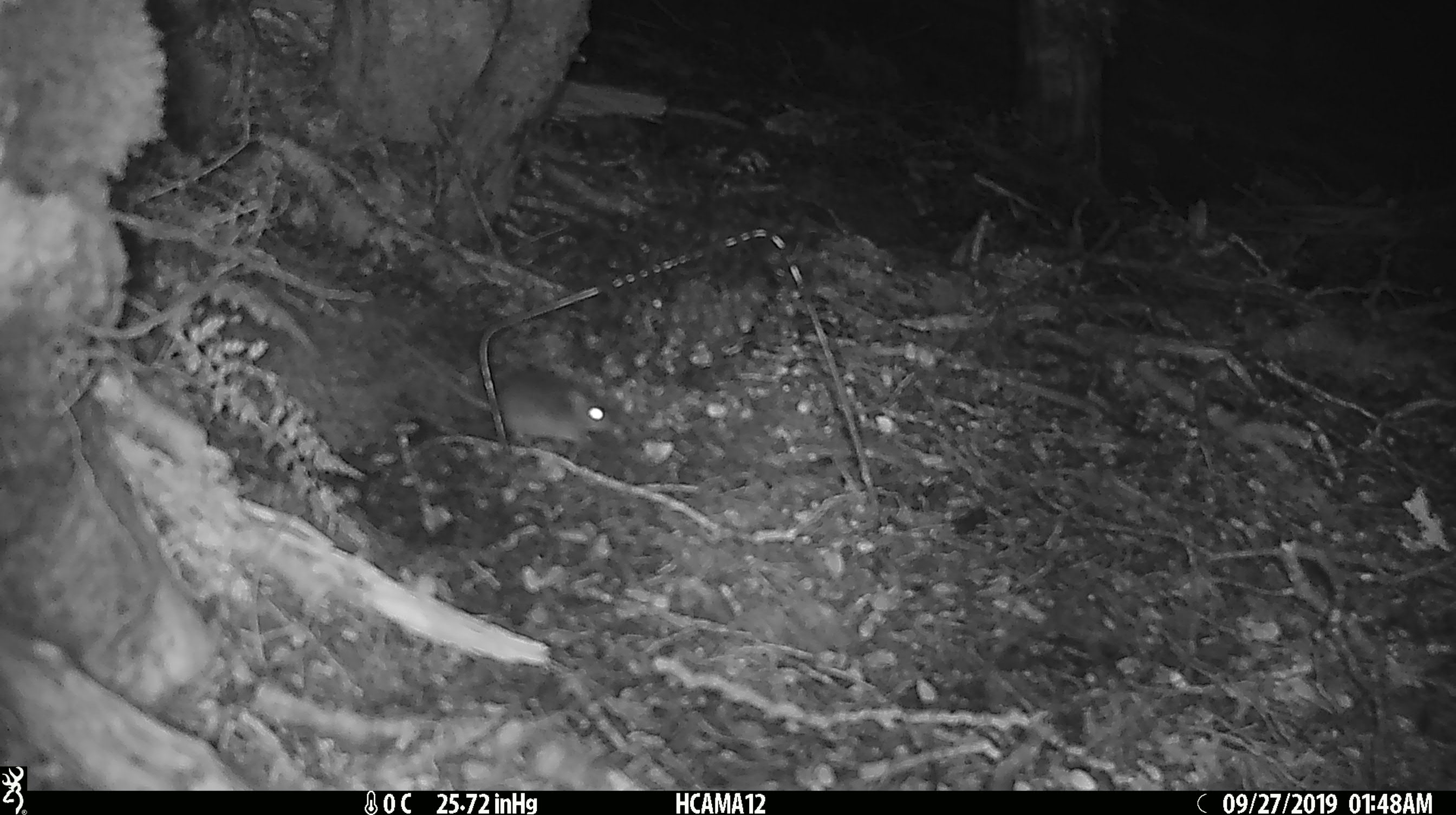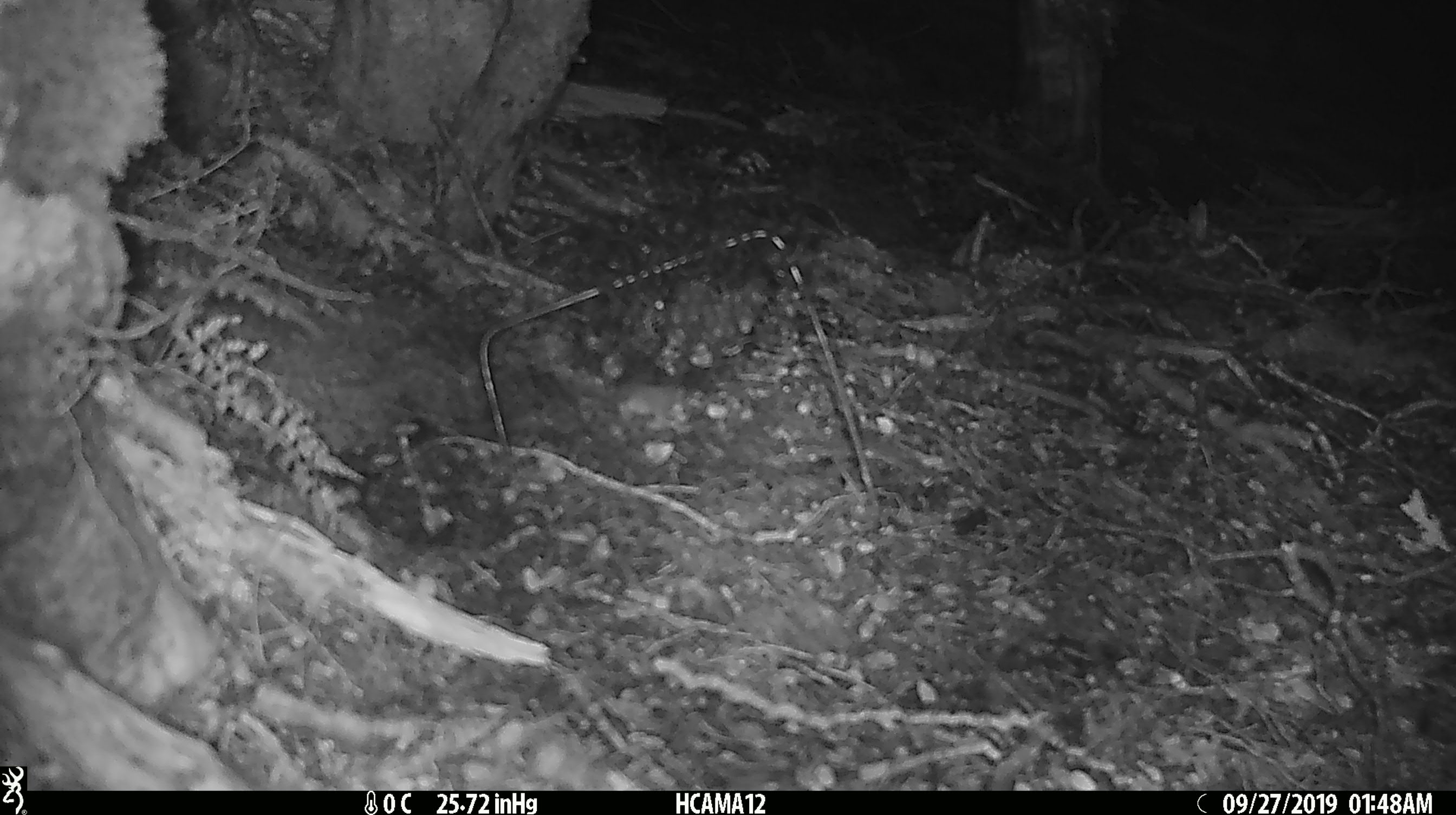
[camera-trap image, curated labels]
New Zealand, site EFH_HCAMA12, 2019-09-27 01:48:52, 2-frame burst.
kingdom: Animalia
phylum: Chordata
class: Mammalia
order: Rodentia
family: Muridae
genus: Mus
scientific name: Mus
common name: mouse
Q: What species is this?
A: Mouse (Mus).